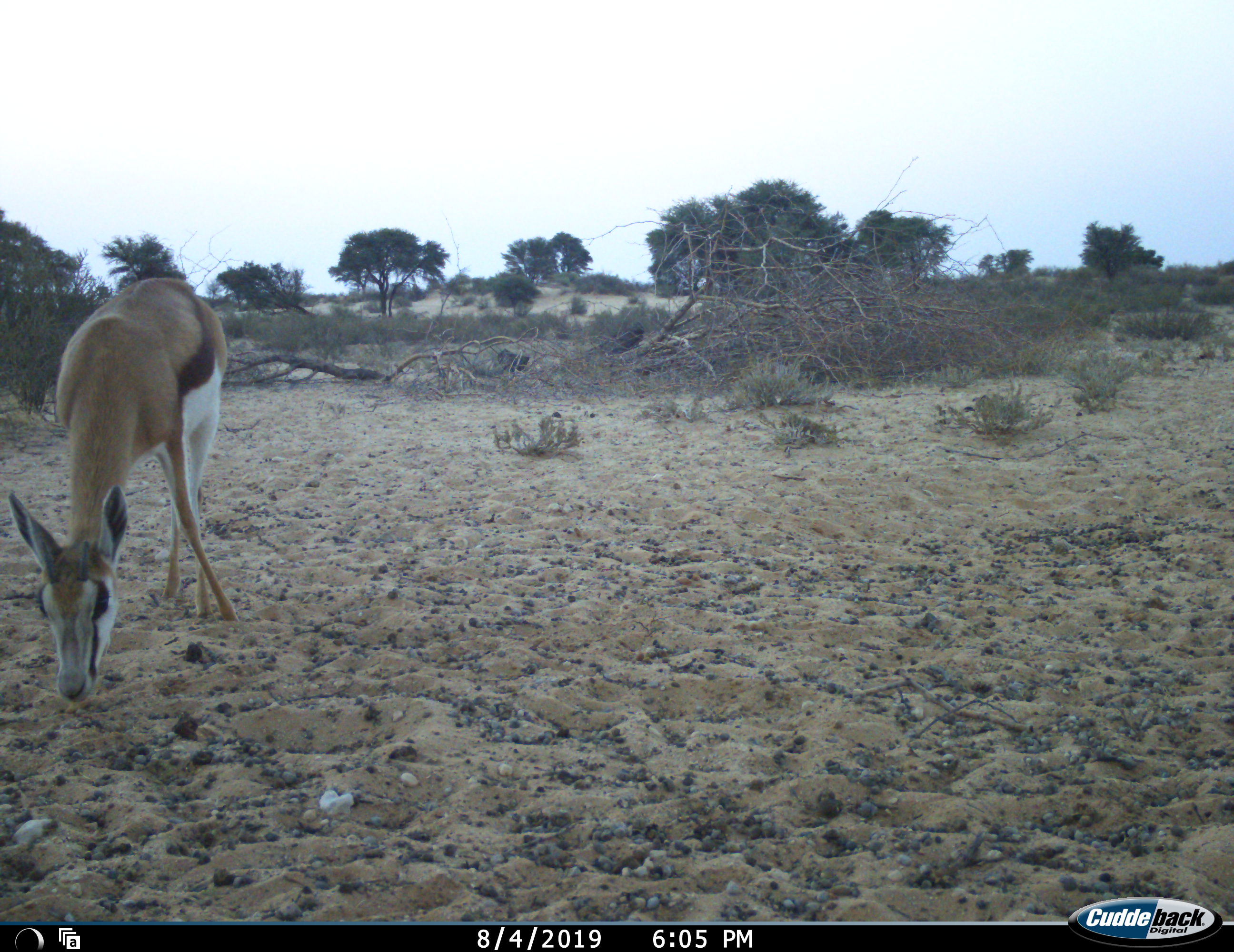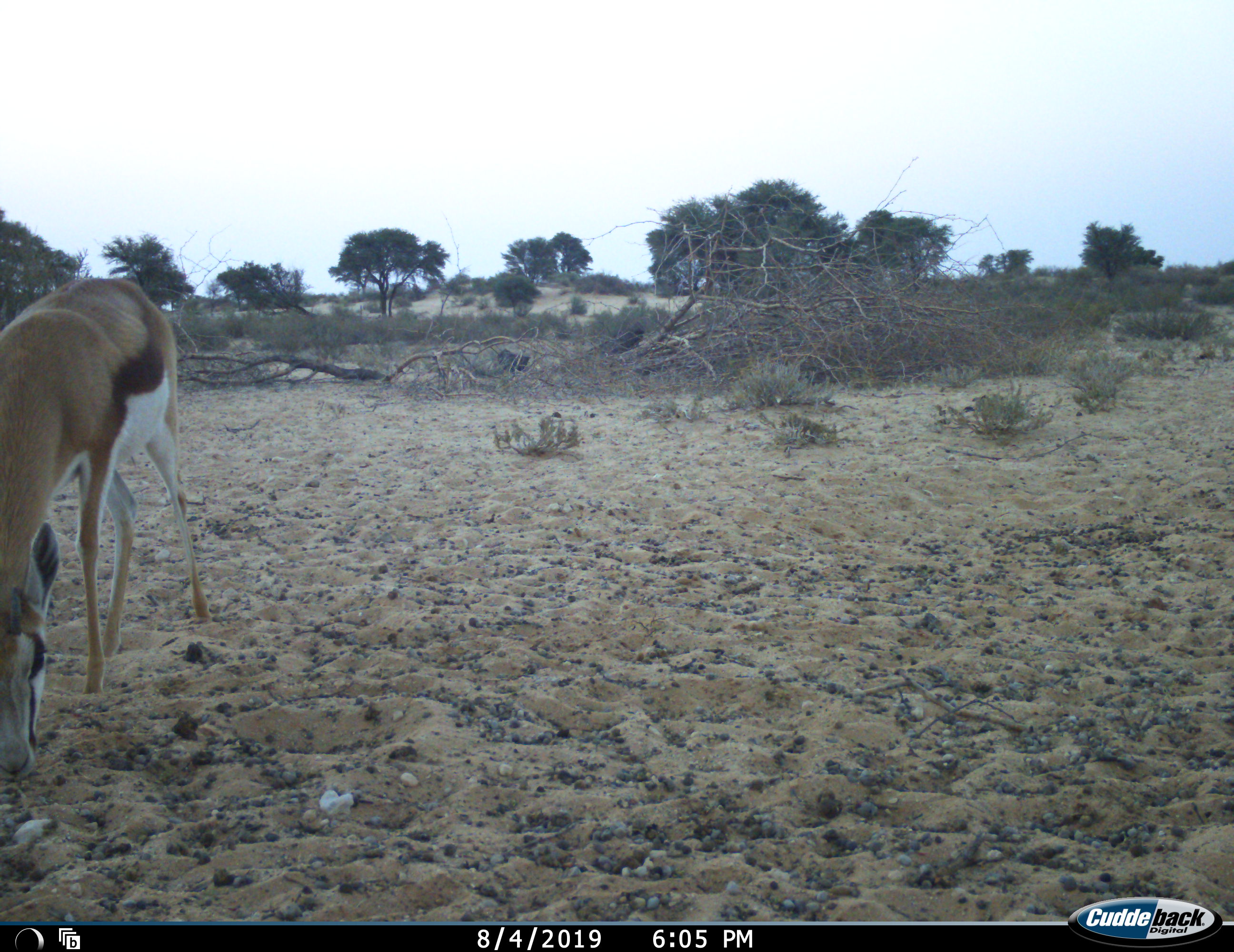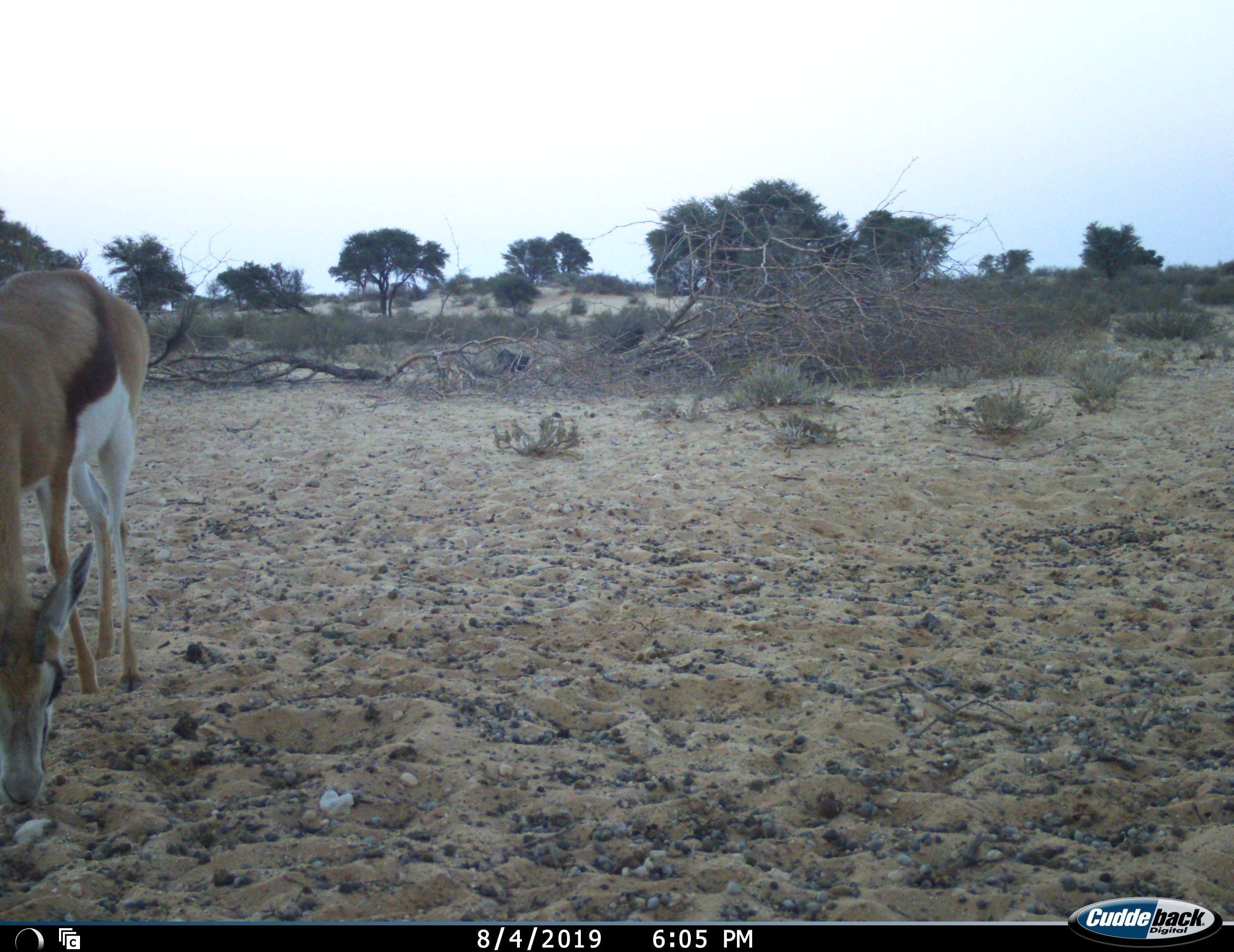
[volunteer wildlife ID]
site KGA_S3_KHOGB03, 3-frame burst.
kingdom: Animalia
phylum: Chordata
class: Mammalia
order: Artiodactyla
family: Bovidae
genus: Antidorcas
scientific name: Antidorcas marsupialis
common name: springbok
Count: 1.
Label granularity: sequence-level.